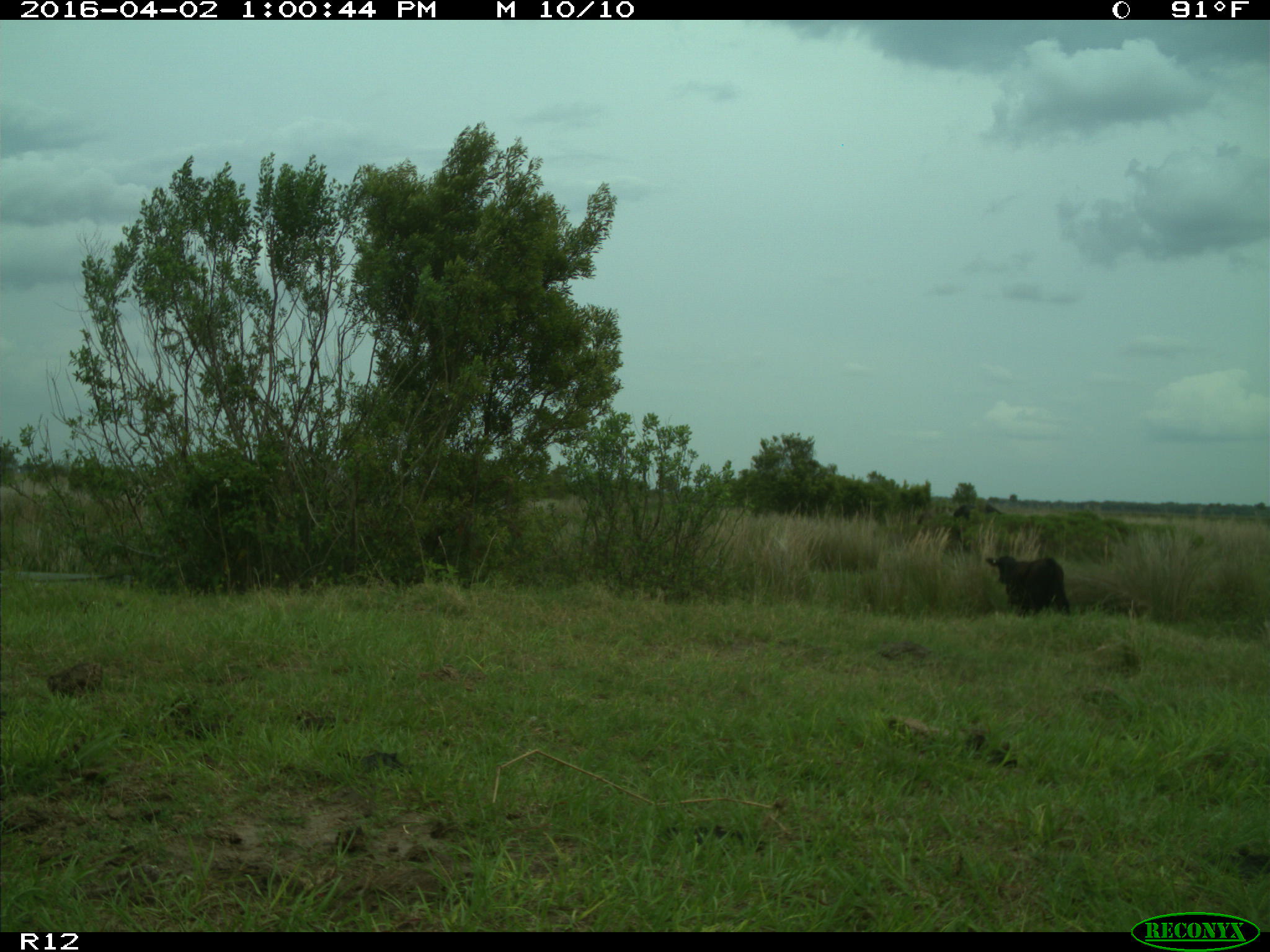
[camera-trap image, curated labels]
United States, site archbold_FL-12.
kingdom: Animalia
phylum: Chordata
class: Mammalia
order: Artiodactyla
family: Bovidae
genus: Bos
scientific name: Bos taurus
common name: domestic cow